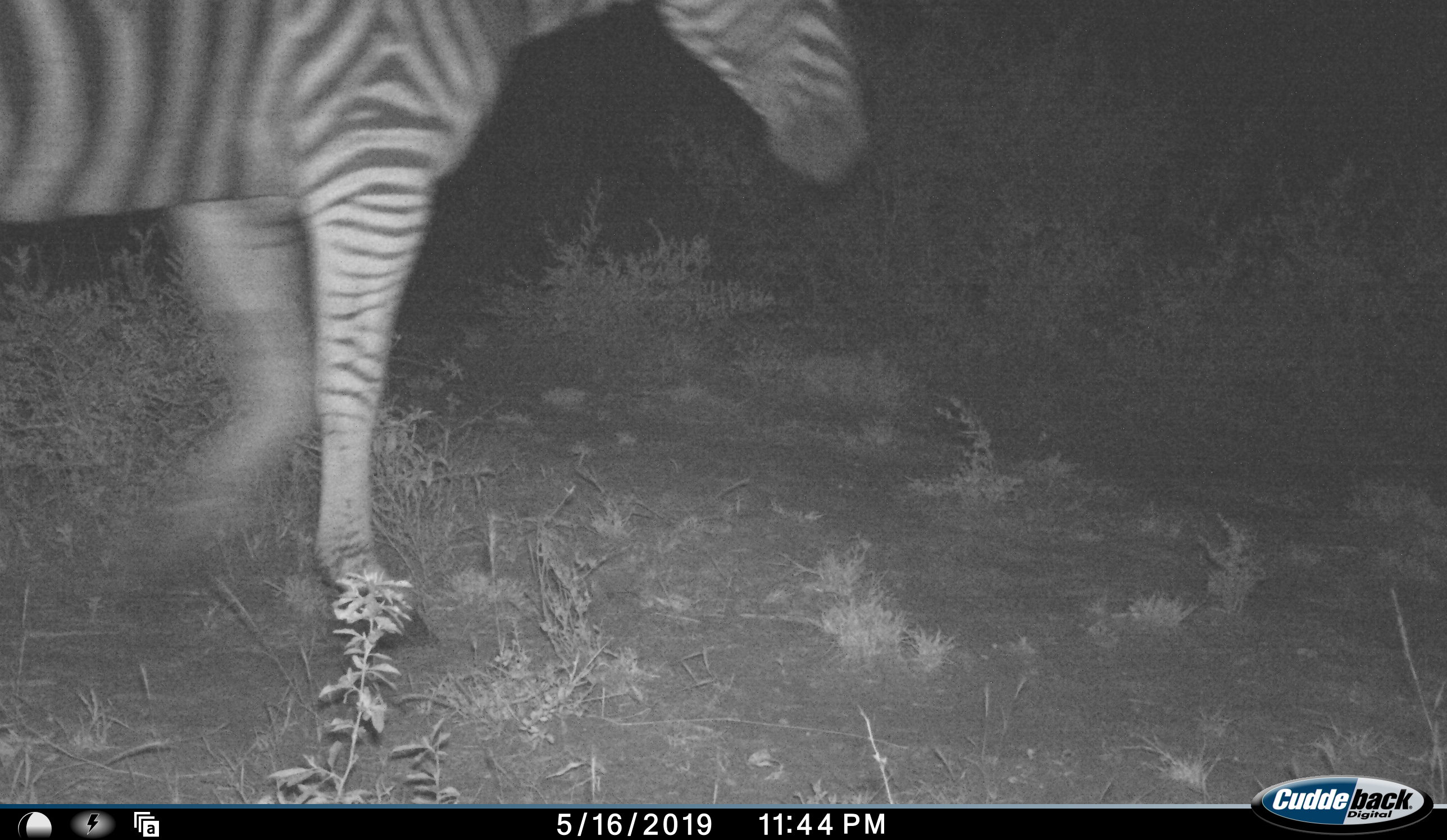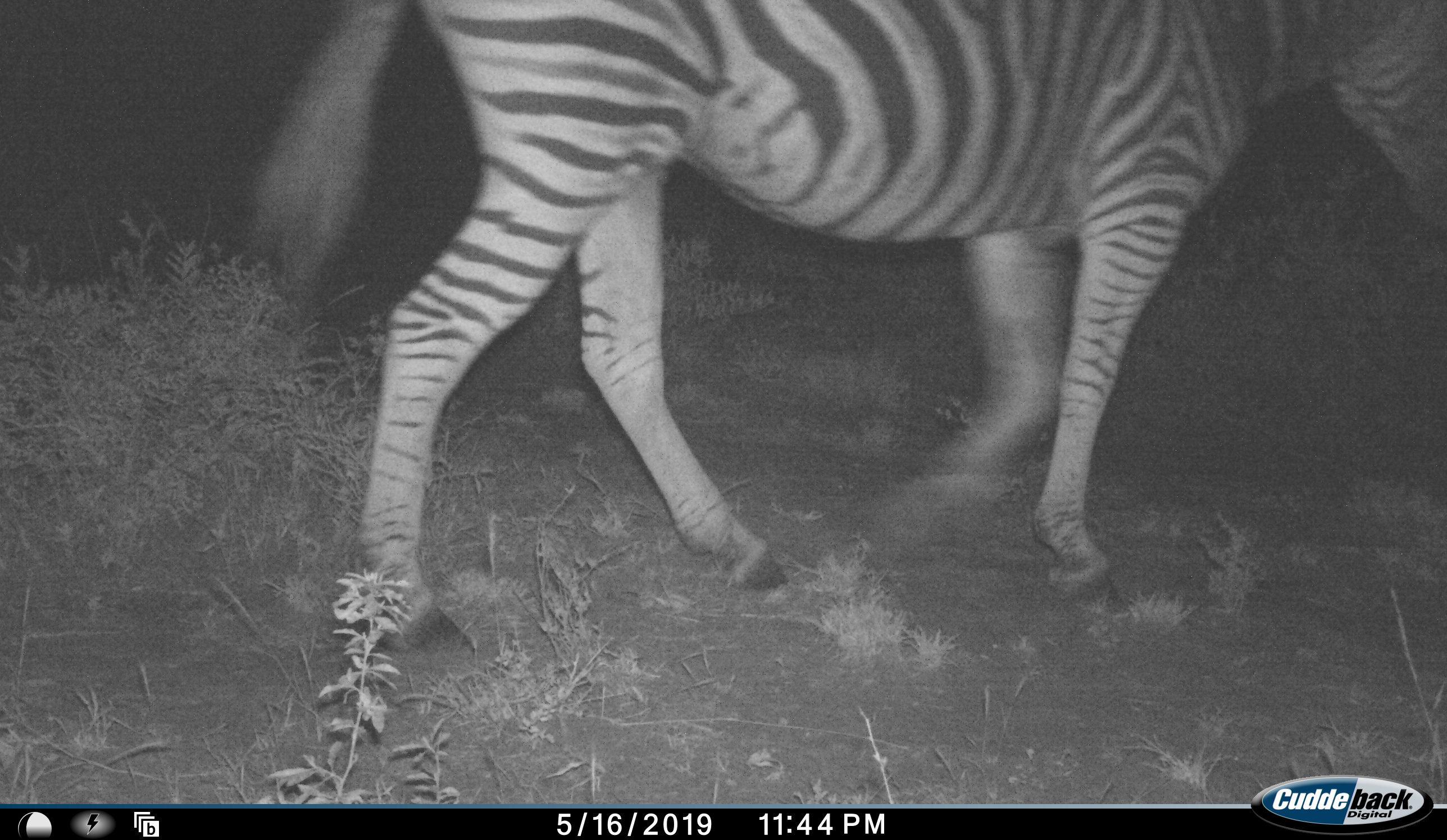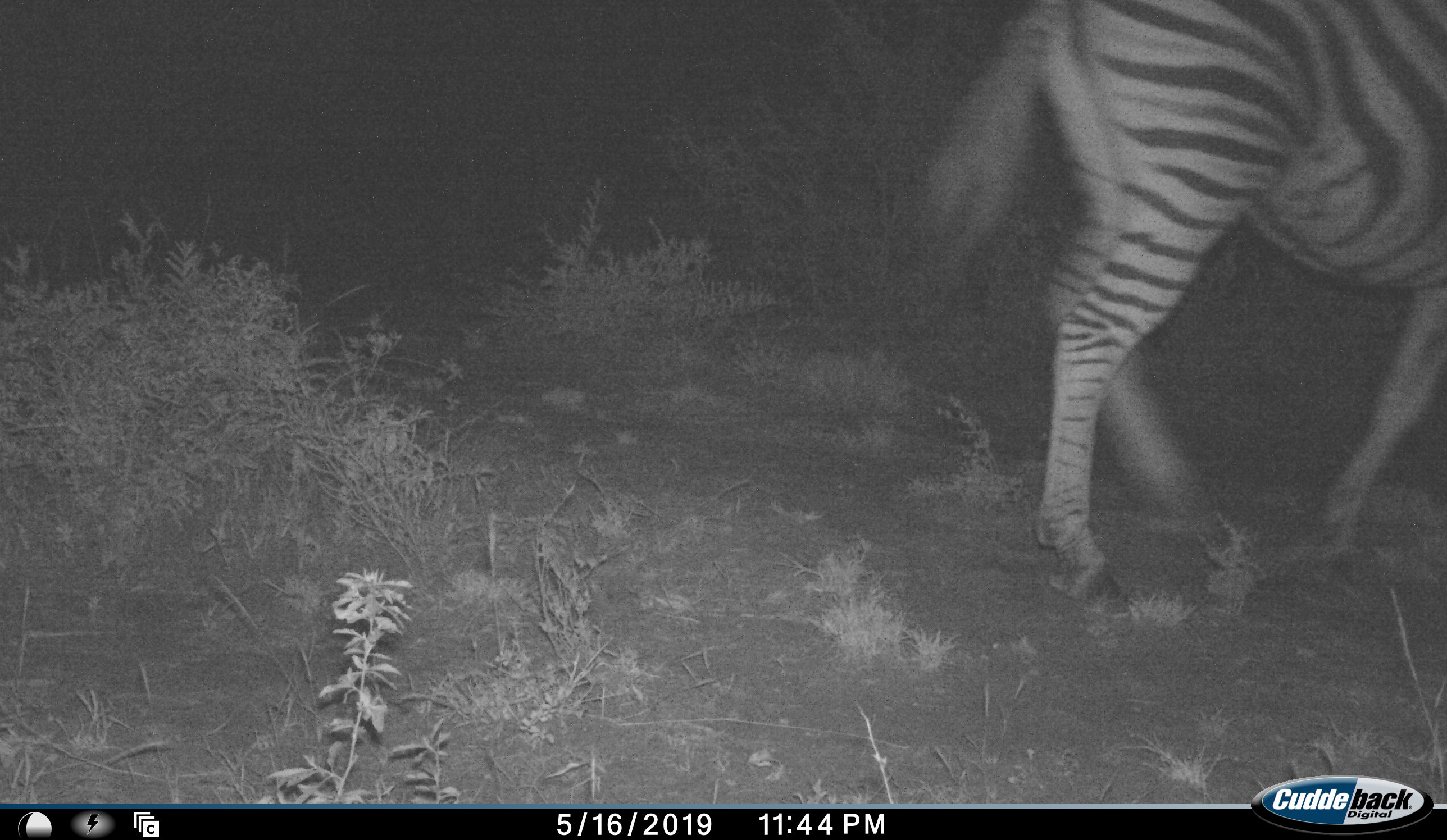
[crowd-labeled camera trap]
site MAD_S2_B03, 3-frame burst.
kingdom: Animalia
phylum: Chordata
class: Mammalia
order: Perissodactyla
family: Equidae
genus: Equus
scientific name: Equus quagga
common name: plains zebra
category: zebraplains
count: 1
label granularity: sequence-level